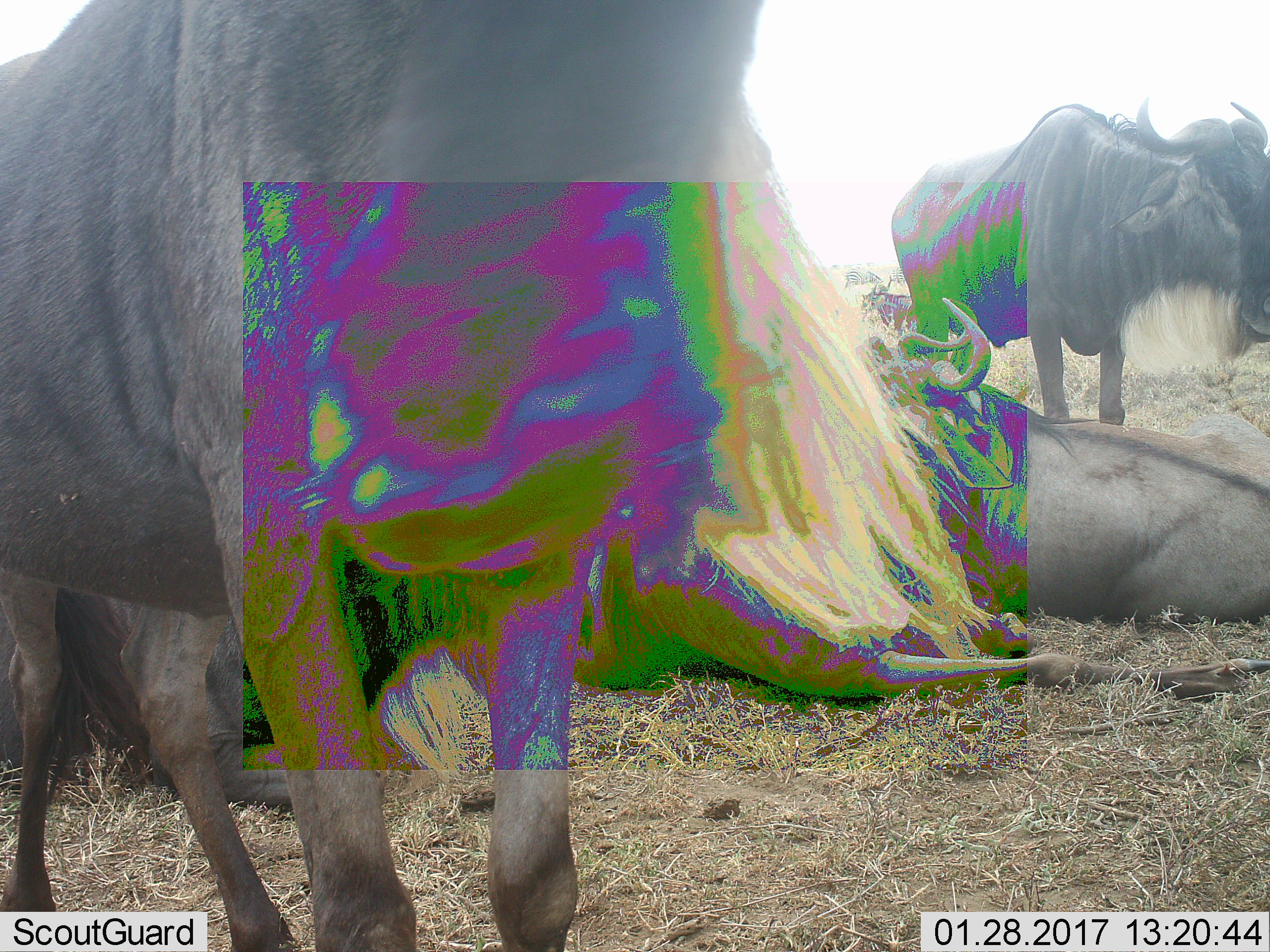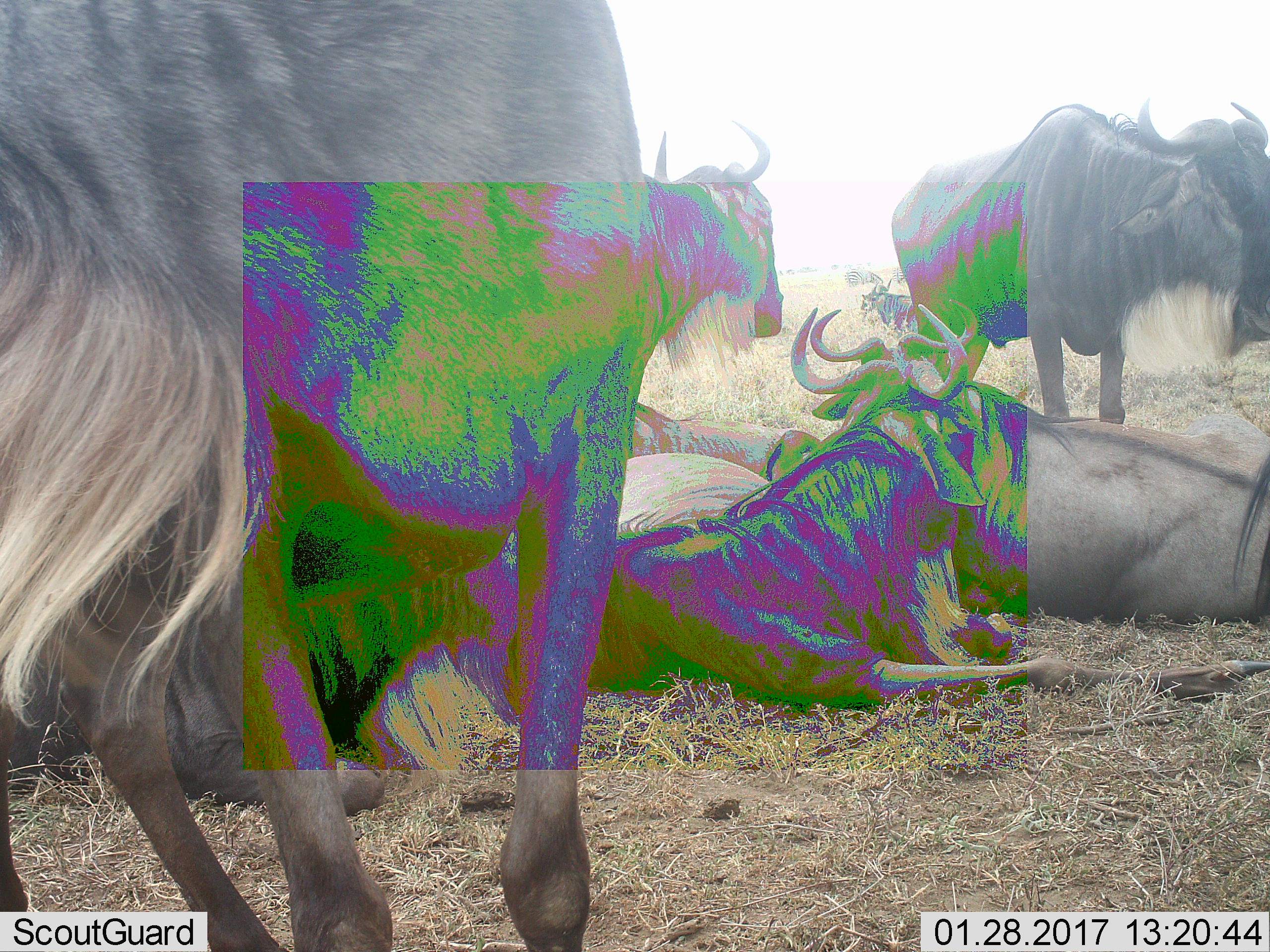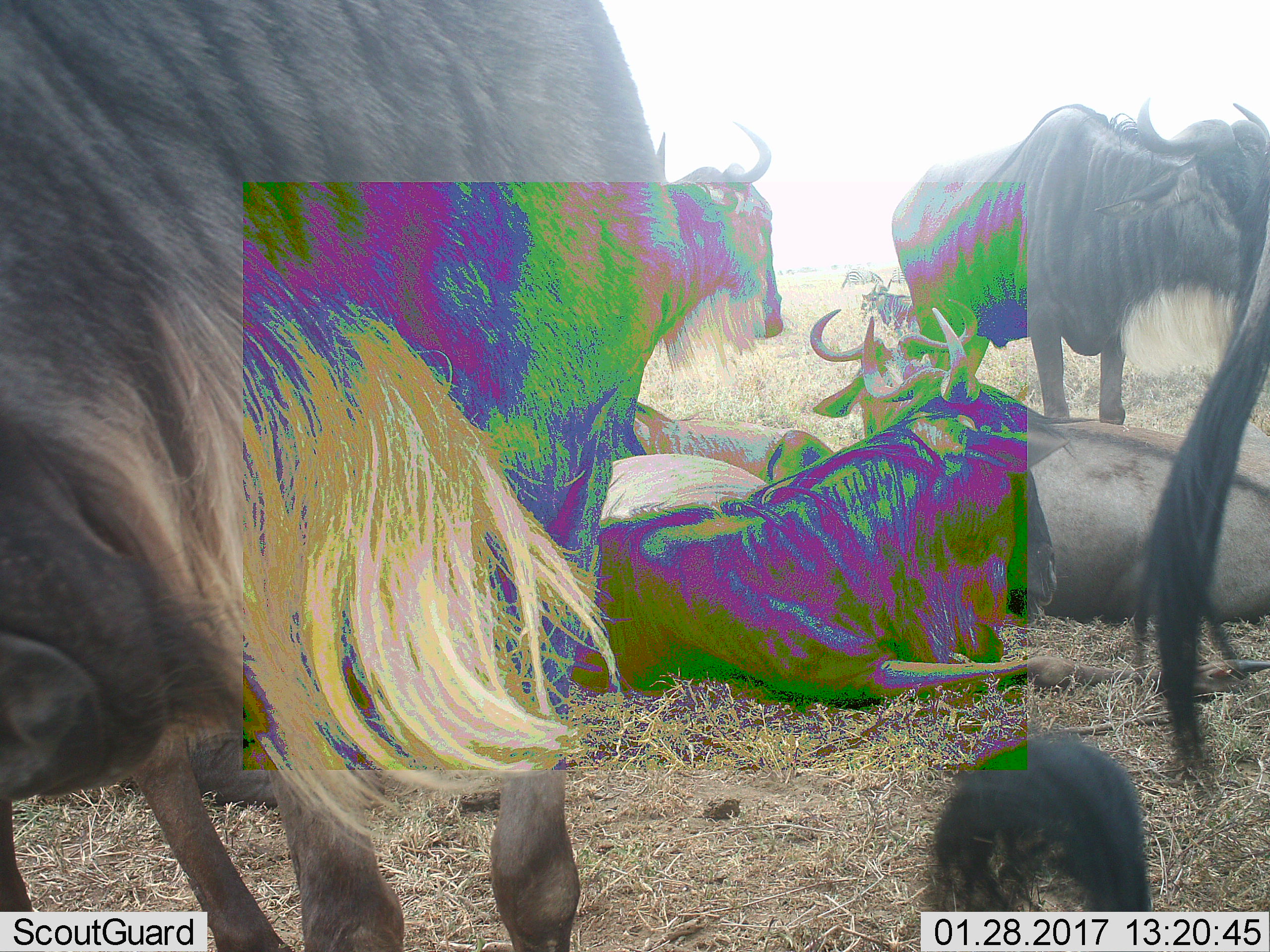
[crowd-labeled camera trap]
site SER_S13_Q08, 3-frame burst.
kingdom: Animalia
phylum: Chordata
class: Mammalia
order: Artiodactyla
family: Bovidae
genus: Connochaetes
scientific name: Connochaetes taurinus taurinus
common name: blue wildebeest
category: wildebeestblue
Wildebeestblue (blue wildebeest) (Connochaetes taurinus taurinus), count 6. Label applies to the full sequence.